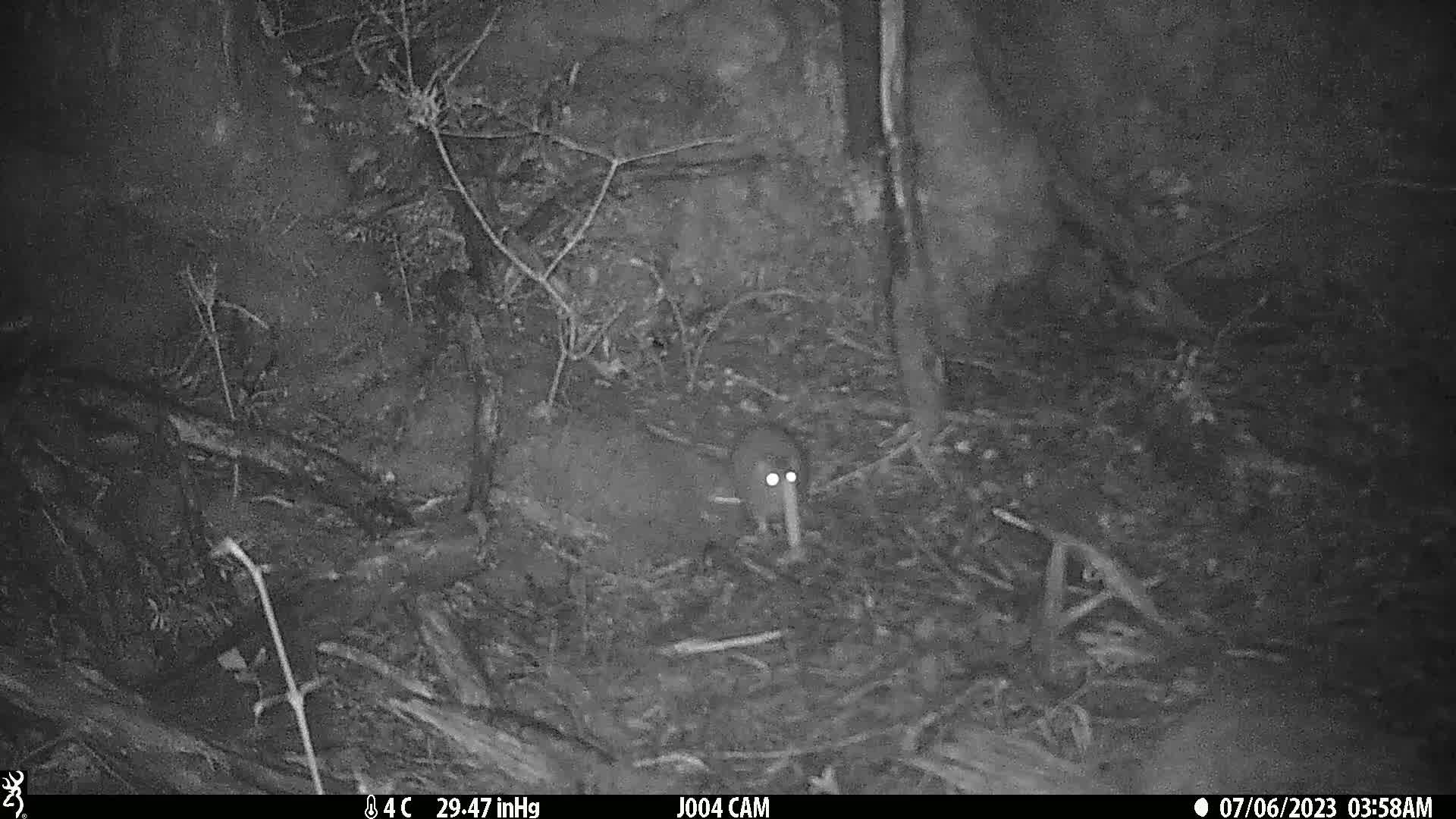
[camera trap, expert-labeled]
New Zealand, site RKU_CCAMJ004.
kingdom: Animalia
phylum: Chordata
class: Mammalia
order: Rodentia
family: Muridae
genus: Rattus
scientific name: Rattus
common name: rat